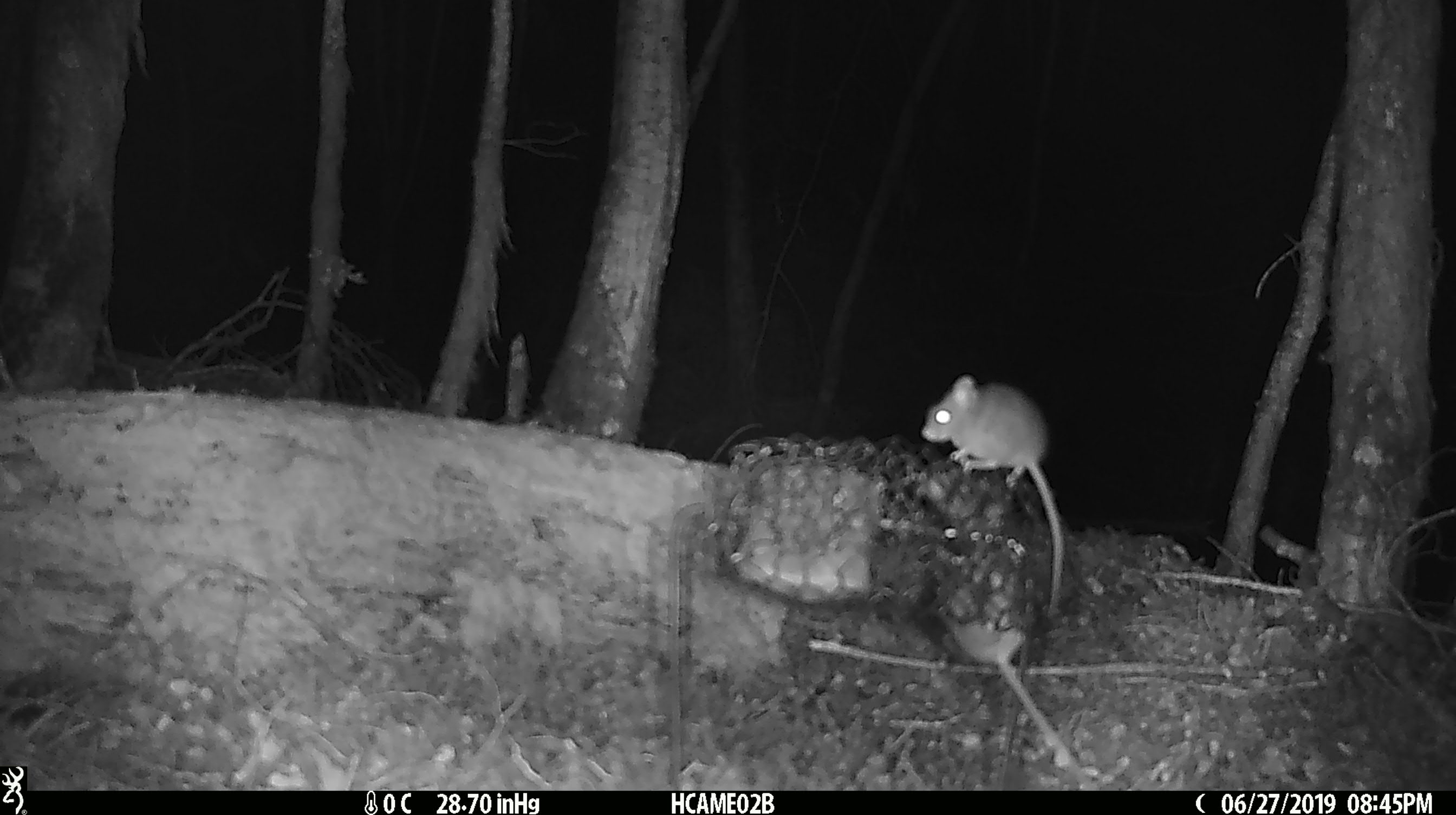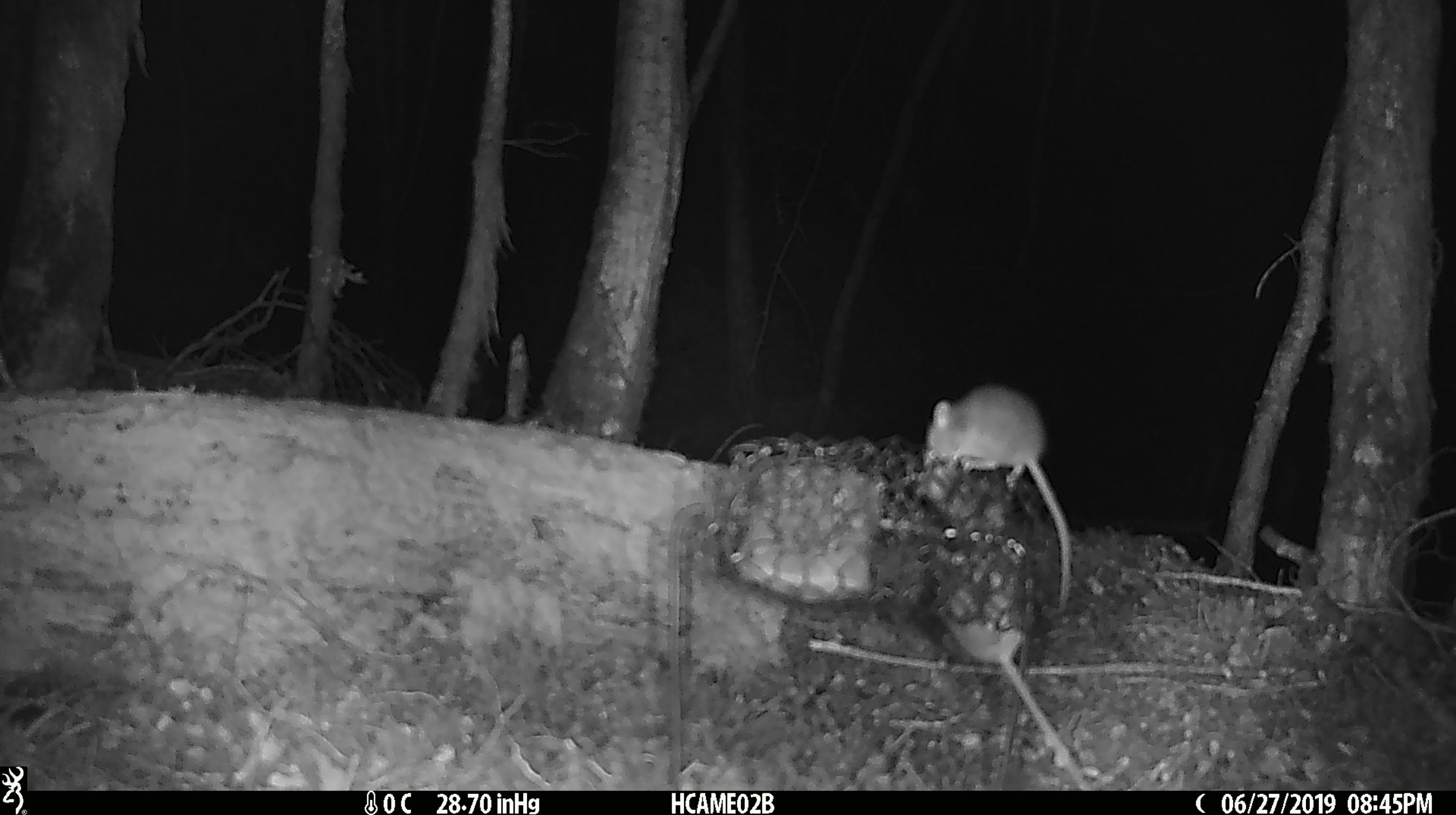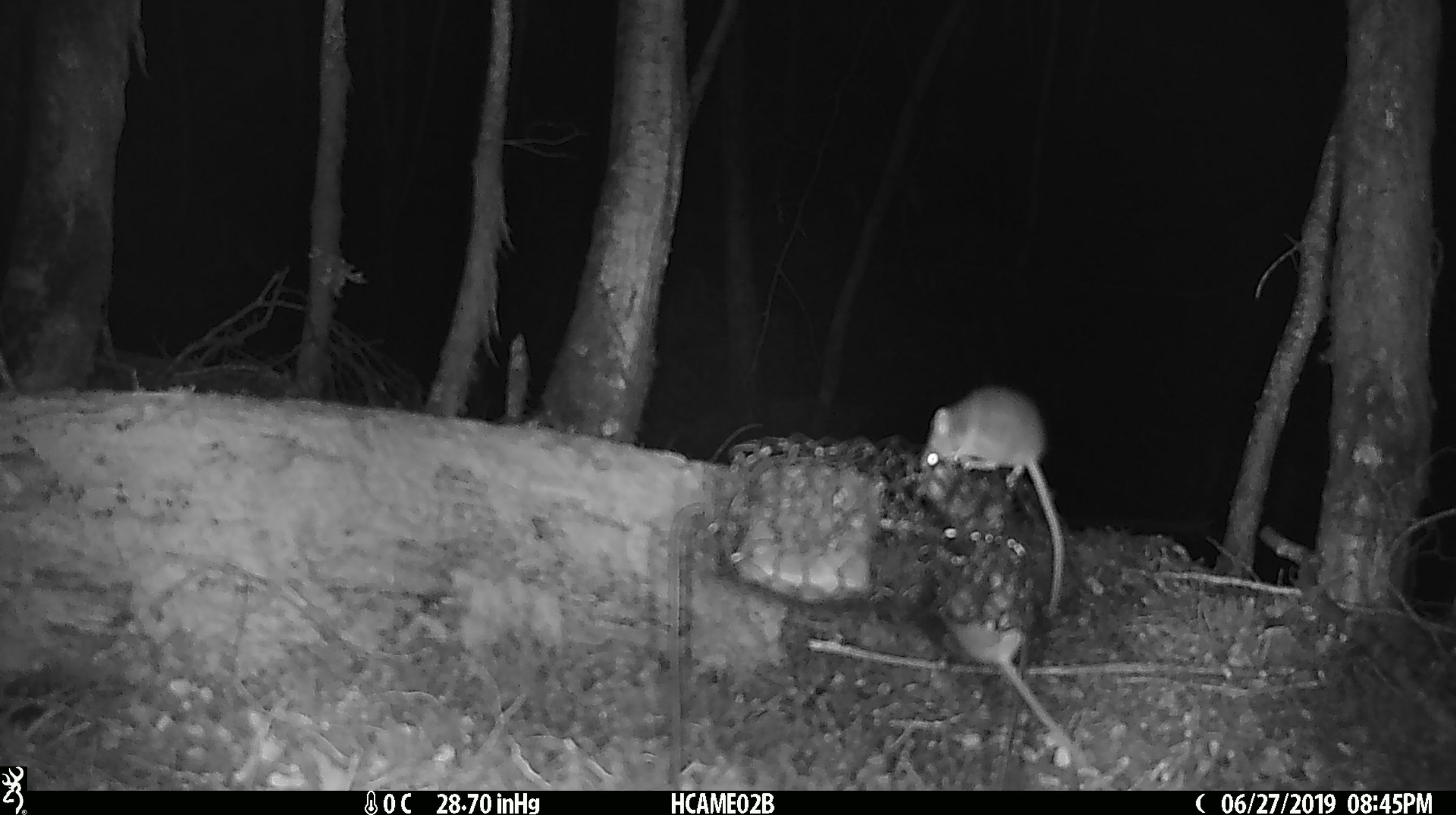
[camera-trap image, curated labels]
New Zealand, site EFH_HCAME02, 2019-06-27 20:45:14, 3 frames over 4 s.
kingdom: Animalia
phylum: Chordata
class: Mammalia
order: Rodentia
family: Muridae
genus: Mus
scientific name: Mus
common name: mouse